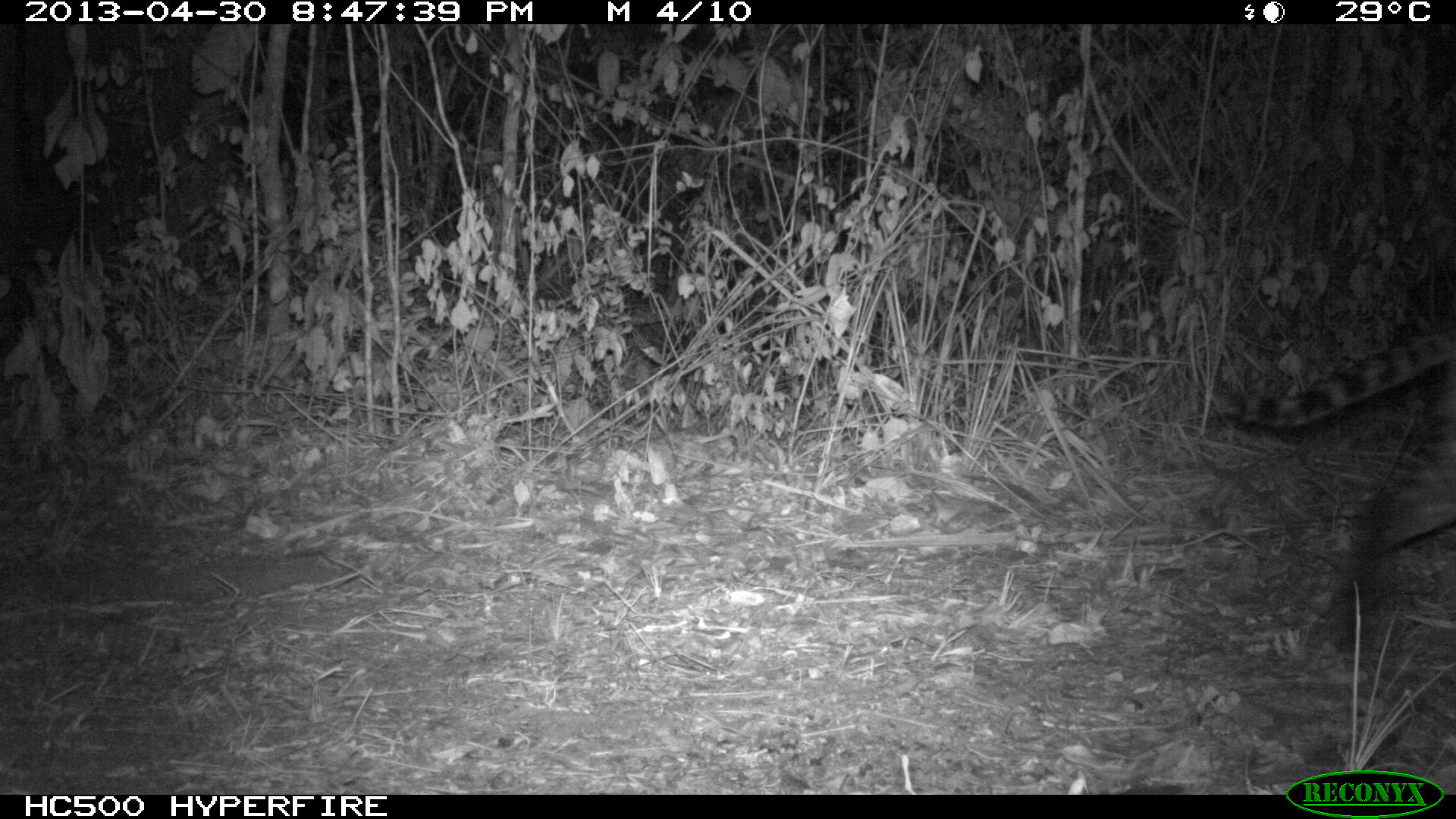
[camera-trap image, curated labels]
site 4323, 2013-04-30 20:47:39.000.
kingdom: Animalia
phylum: Chordata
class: Mammalia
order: Carnivora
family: Felidae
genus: Leopardus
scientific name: Leopardus pardalis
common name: ocelot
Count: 1.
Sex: male.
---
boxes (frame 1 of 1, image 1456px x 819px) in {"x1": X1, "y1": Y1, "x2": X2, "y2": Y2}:
leopardus pardalis: {"x1": 1208, "y1": 325, "x2": 1456, "y2": 655}